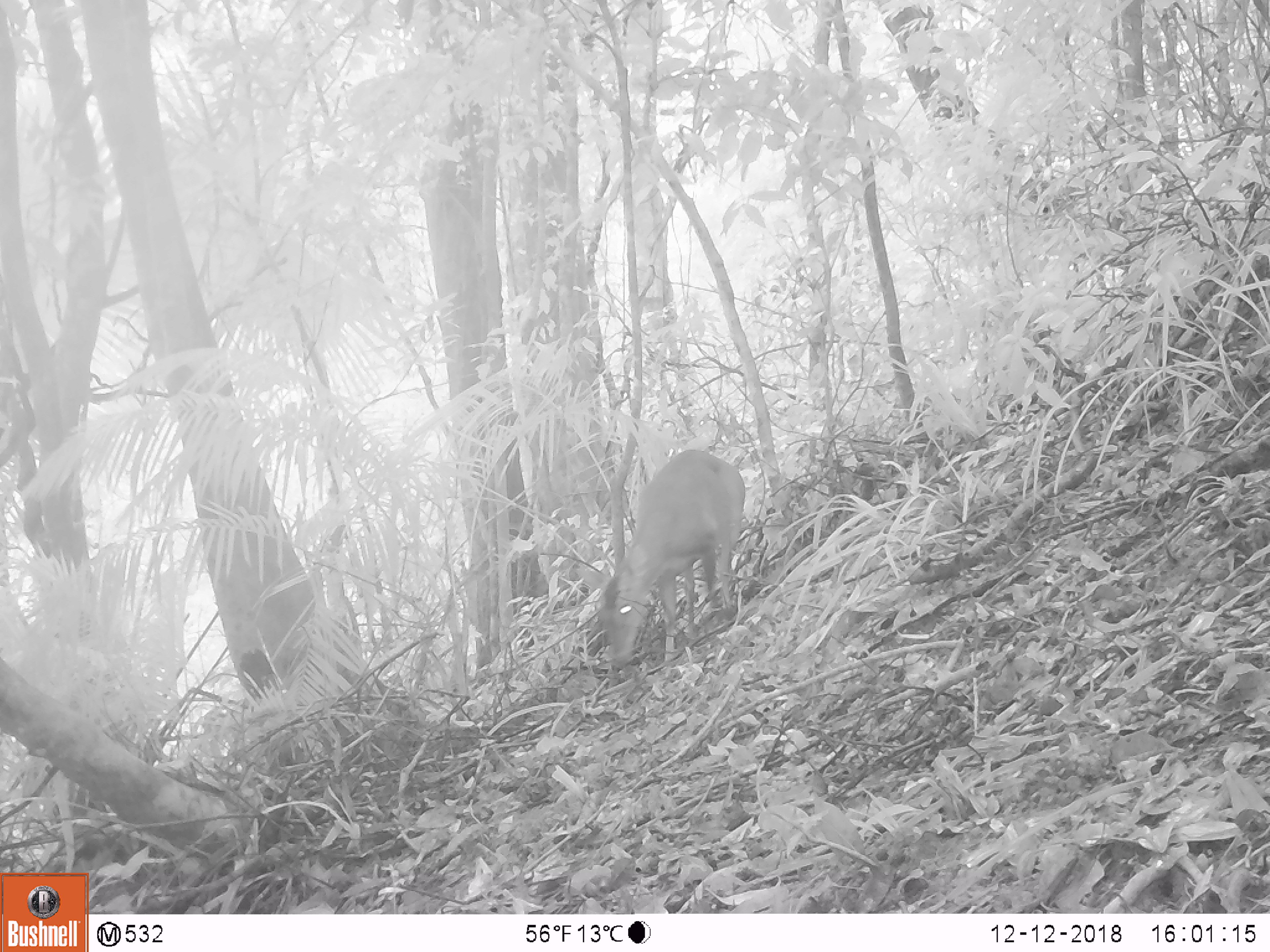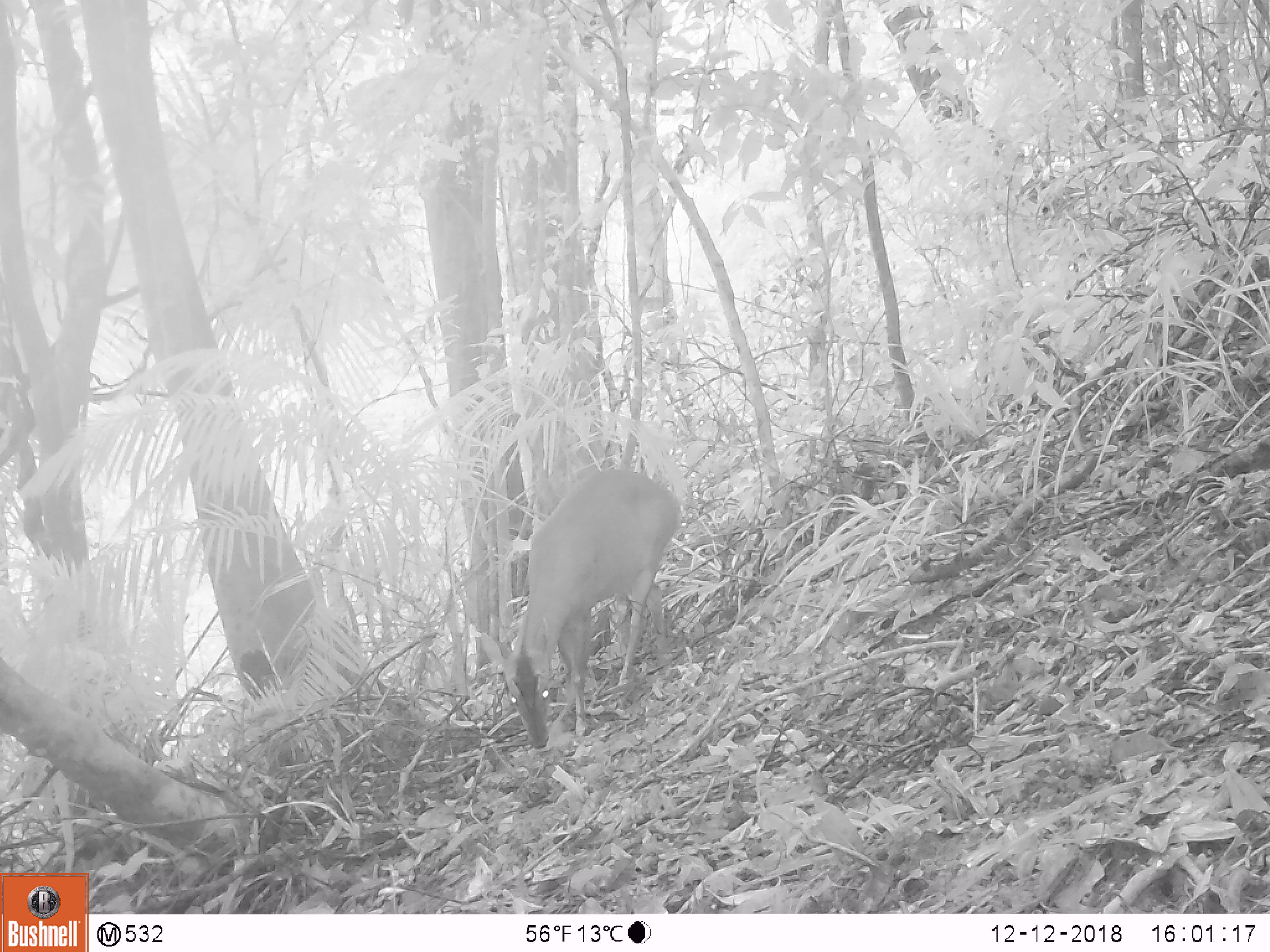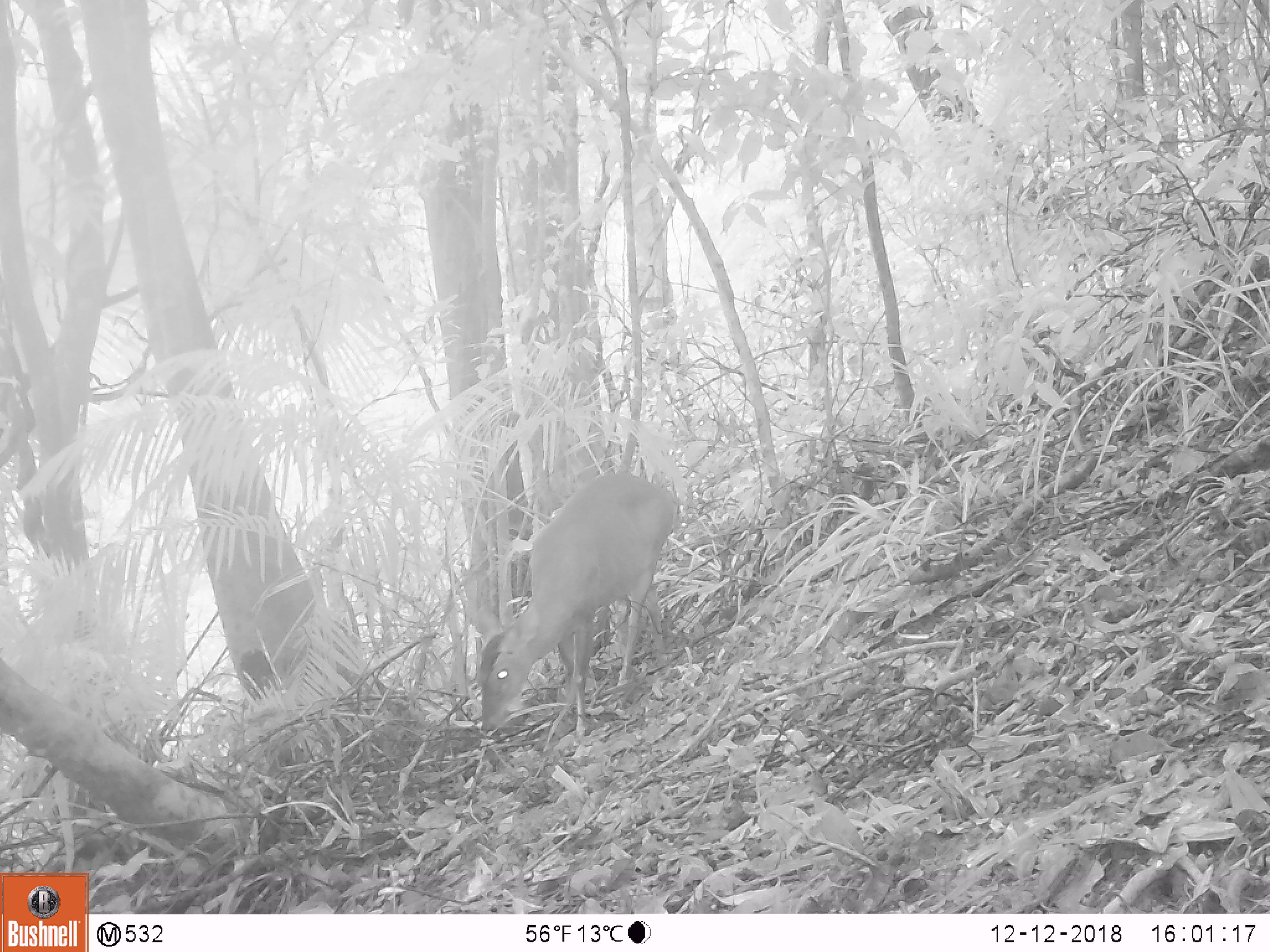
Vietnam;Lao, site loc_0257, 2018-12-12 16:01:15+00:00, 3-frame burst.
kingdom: Animalia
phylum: Chordata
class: Mammalia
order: Artiodactyla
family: Cervidae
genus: Muntiacus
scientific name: Muntiacus vuquangensis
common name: large-antlered muntjac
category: large antlered muntjac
Large antlered muntjac (large-antlered muntjac) (Muntiacus vuquangensis). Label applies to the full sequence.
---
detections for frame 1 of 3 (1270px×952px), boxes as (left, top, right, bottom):
large antlered muntjac: (574, 448, 746, 668)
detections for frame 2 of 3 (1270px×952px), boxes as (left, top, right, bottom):
large antlered muntjac: (476, 468, 680, 750)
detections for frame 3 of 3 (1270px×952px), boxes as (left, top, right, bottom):
large antlered muntjac: (470, 470, 678, 741)